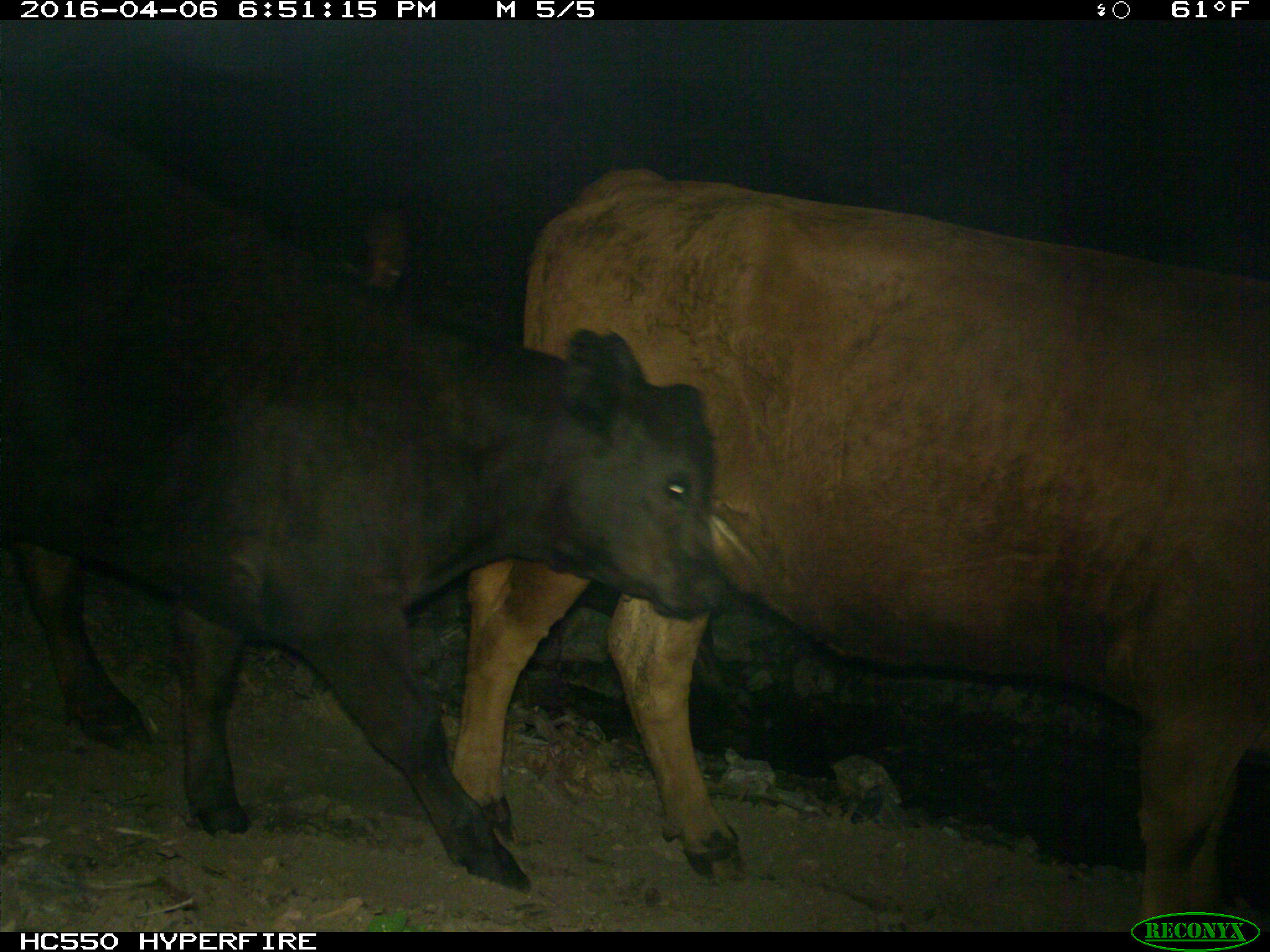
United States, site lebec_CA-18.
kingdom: Animalia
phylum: Chordata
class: Mammalia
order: Artiodactyla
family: Bovidae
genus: Bos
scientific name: Bos taurus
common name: domestic cow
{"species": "Bos taurus (domestic cow)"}